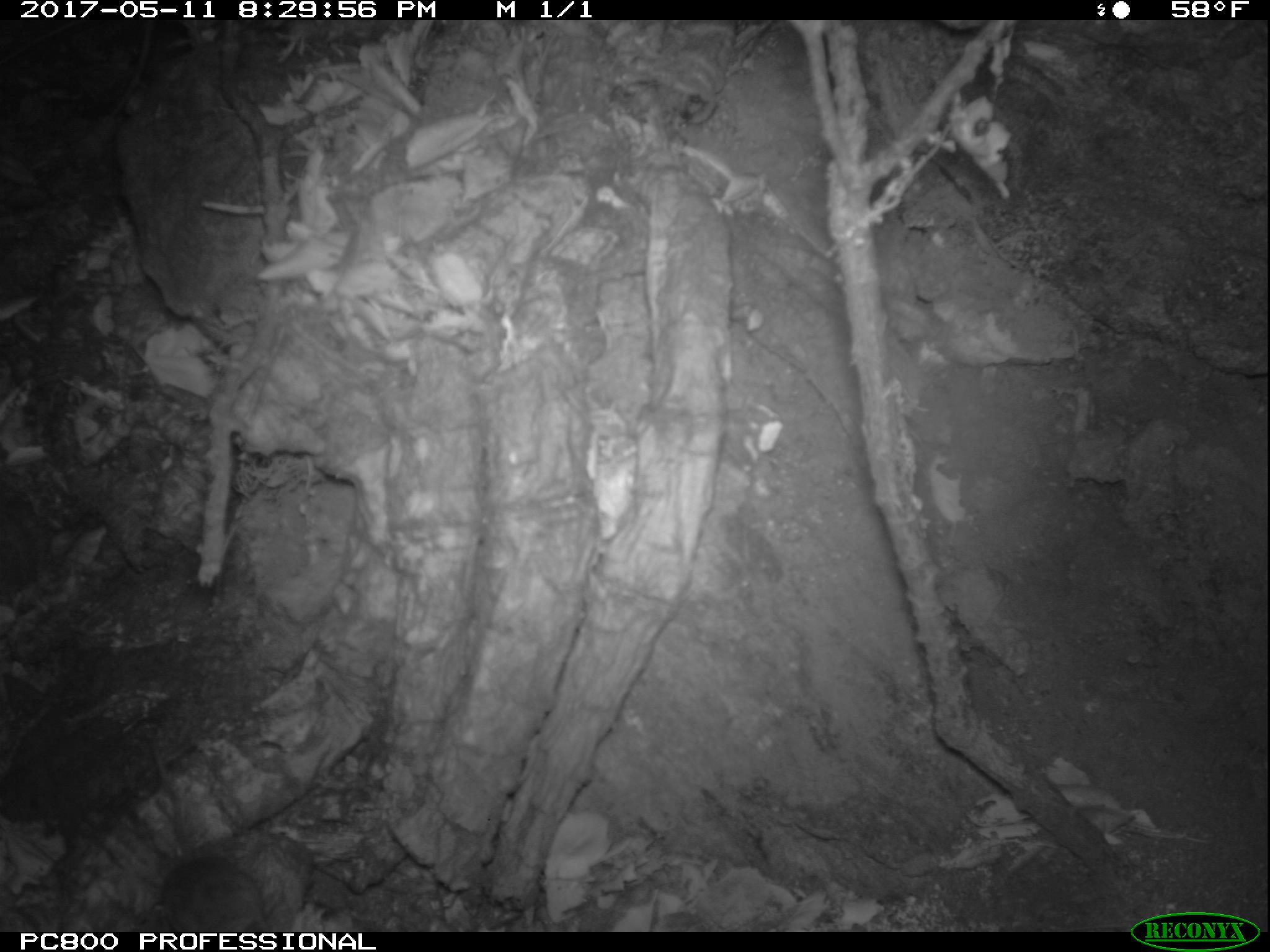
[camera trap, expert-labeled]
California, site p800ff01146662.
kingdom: Animalia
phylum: Chordata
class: Mammalia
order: Rodentia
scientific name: Rodentia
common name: rodent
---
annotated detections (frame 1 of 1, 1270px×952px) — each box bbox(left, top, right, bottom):
rodent: bbox(132, 742, 267, 935)